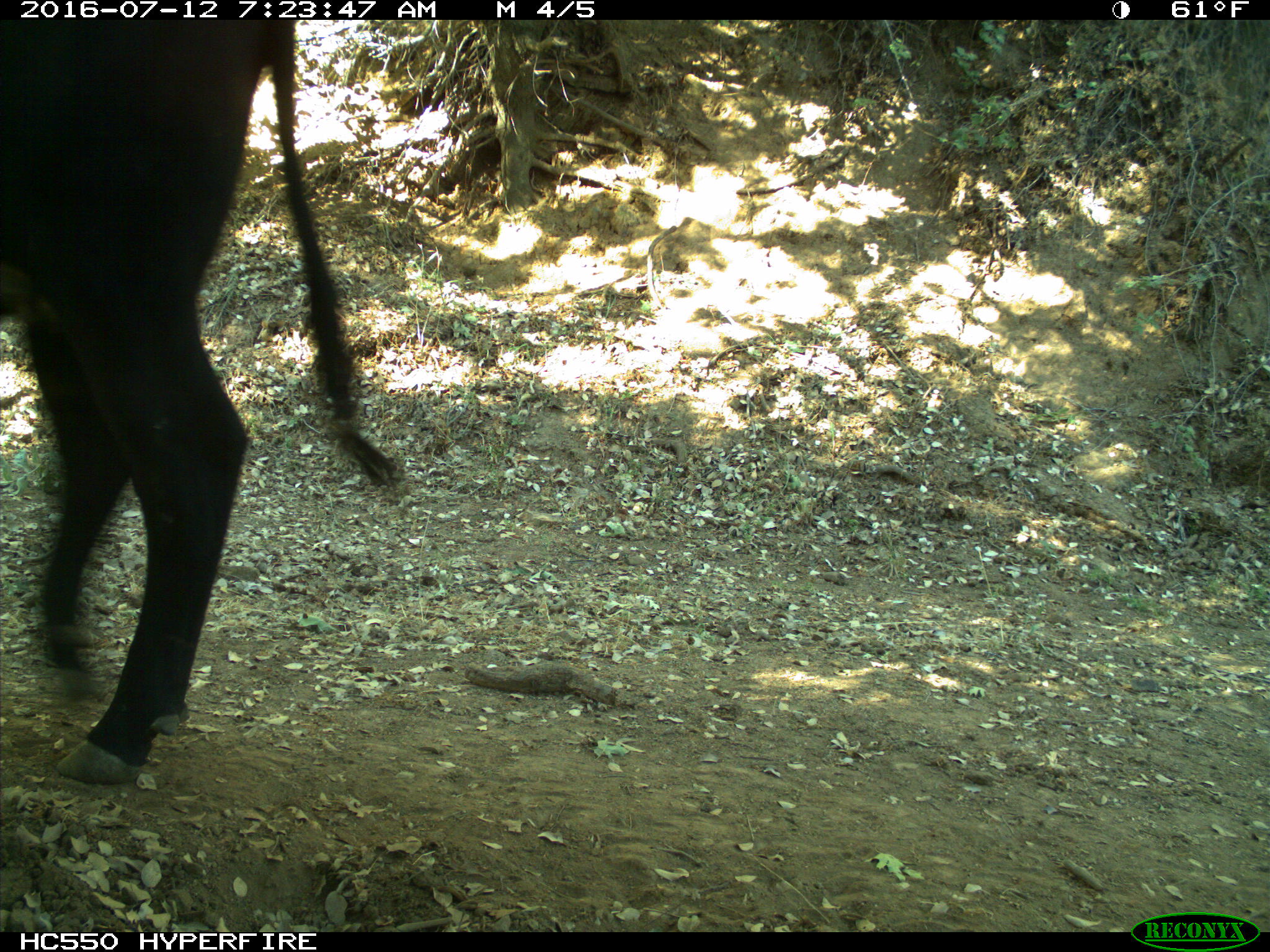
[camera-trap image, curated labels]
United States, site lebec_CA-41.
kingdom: Animalia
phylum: Chordata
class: Mammalia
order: Artiodactyla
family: Bovidae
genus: Bos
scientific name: Bos taurus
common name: domestic cow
Bos taurus (domestic cow).